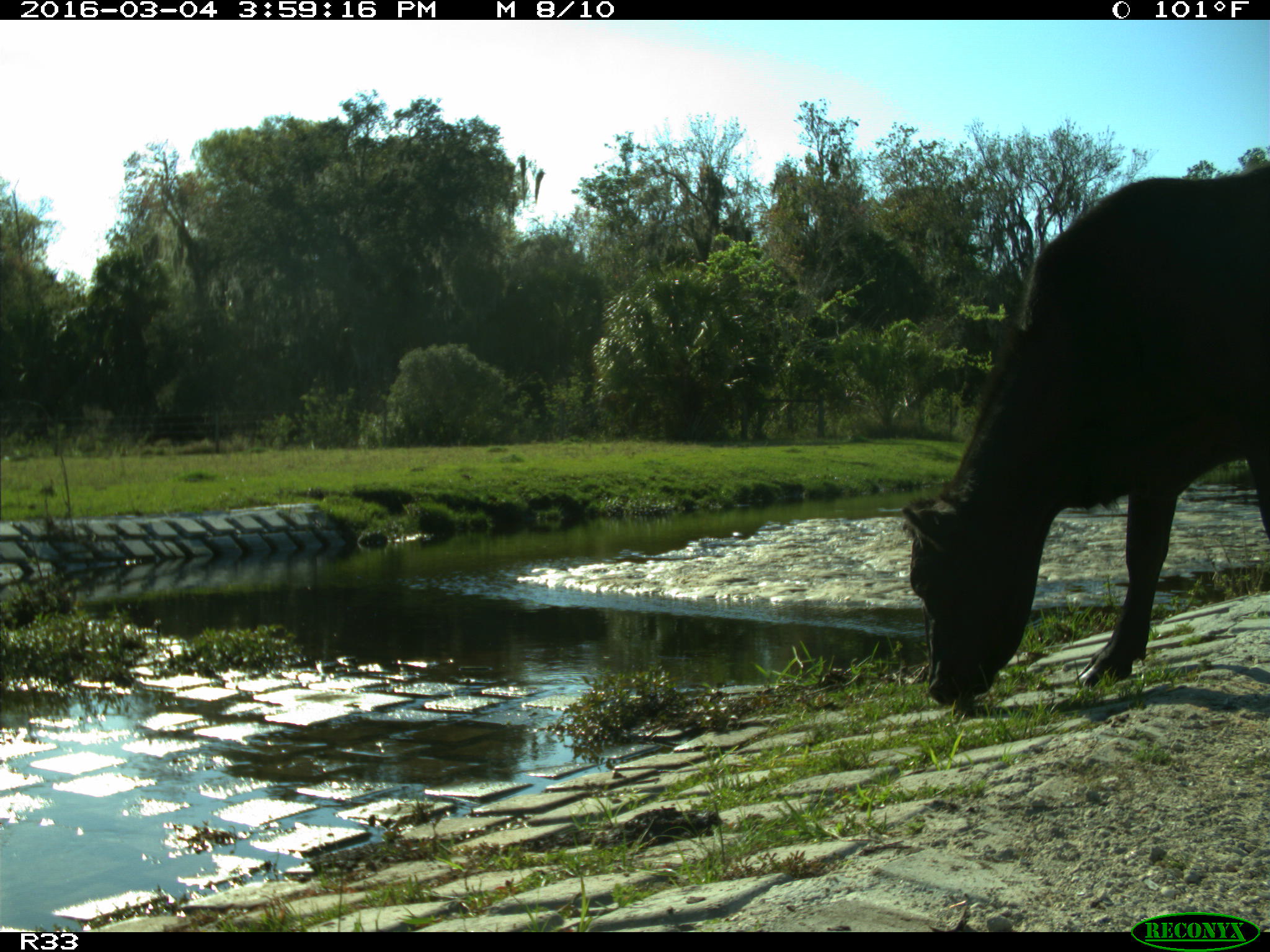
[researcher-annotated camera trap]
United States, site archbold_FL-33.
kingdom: Animalia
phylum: Chordata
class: Mammalia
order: Artiodactyla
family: Bovidae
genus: Bos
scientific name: Bos taurus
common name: domestic cow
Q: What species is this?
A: Bos taurus (domestic cow).